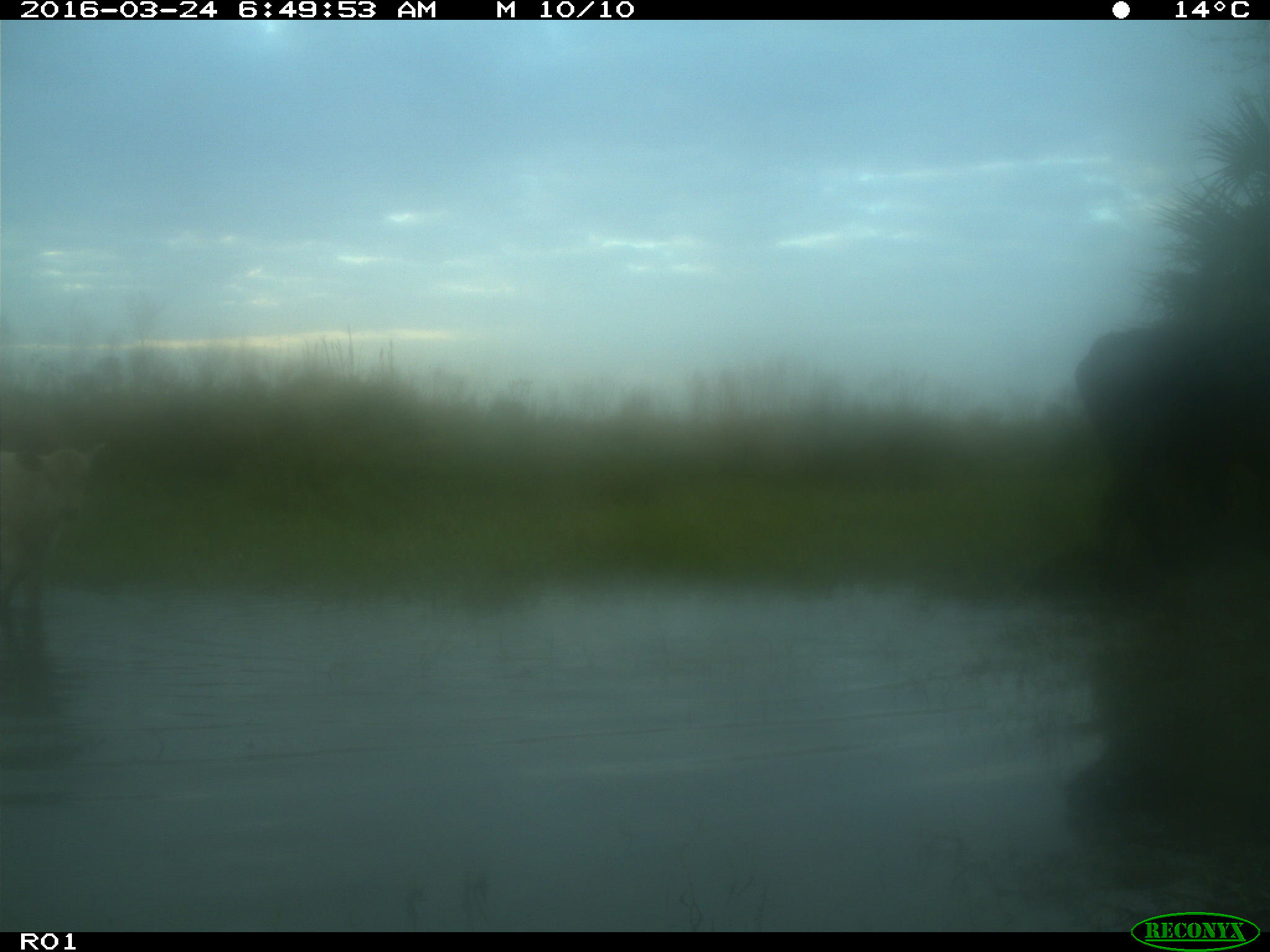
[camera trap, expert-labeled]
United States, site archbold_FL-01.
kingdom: Animalia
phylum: Chordata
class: Mammalia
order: Artiodactyla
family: Bovidae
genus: Bos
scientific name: Bos taurus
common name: domestic cow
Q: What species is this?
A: Bos taurus (domestic cow).